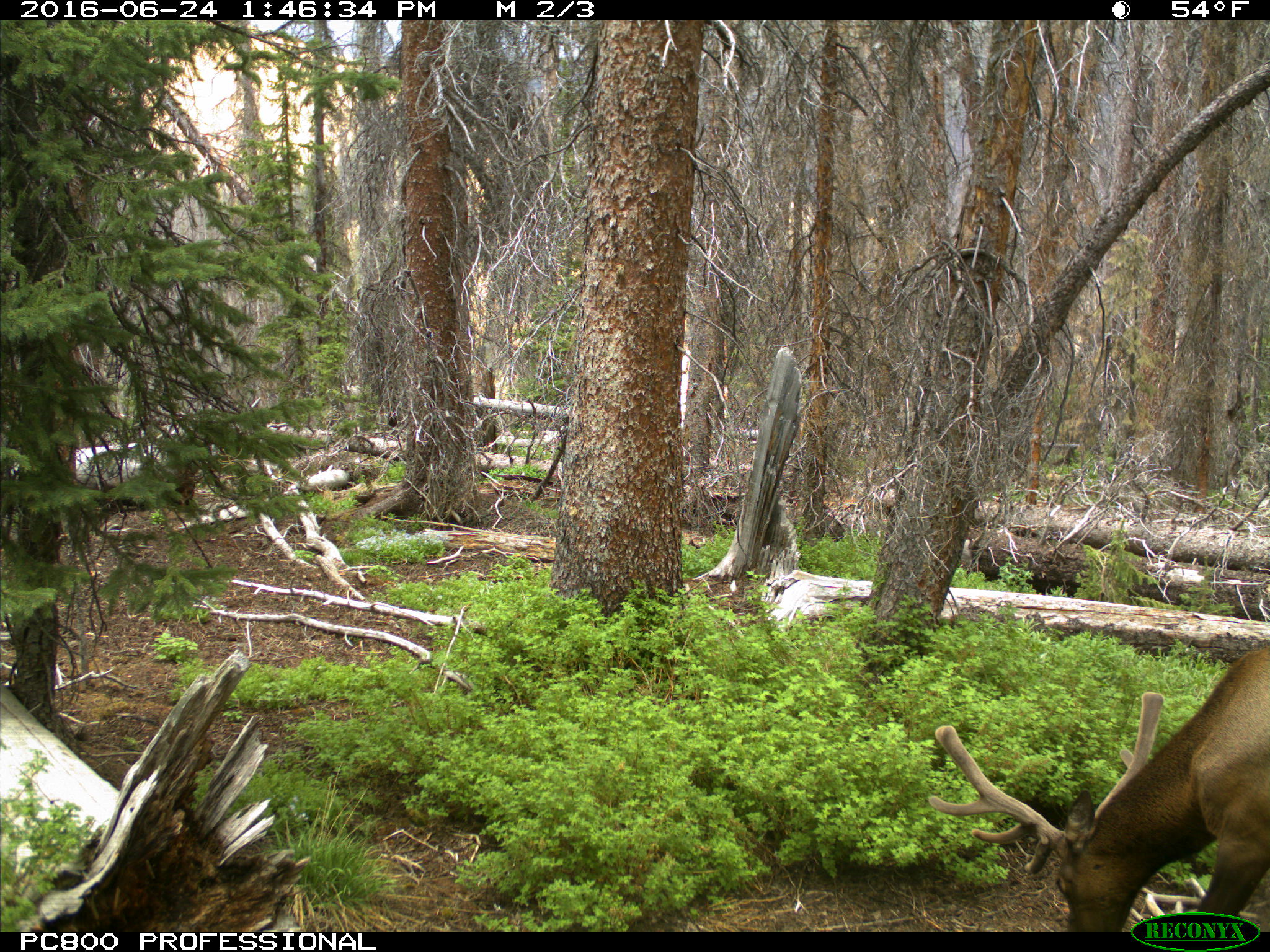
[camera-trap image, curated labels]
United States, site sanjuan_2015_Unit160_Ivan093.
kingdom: Animalia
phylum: Chordata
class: Mammalia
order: Artiodactyla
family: Cervidae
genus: Cervus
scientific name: Cervus elaphus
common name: red deer